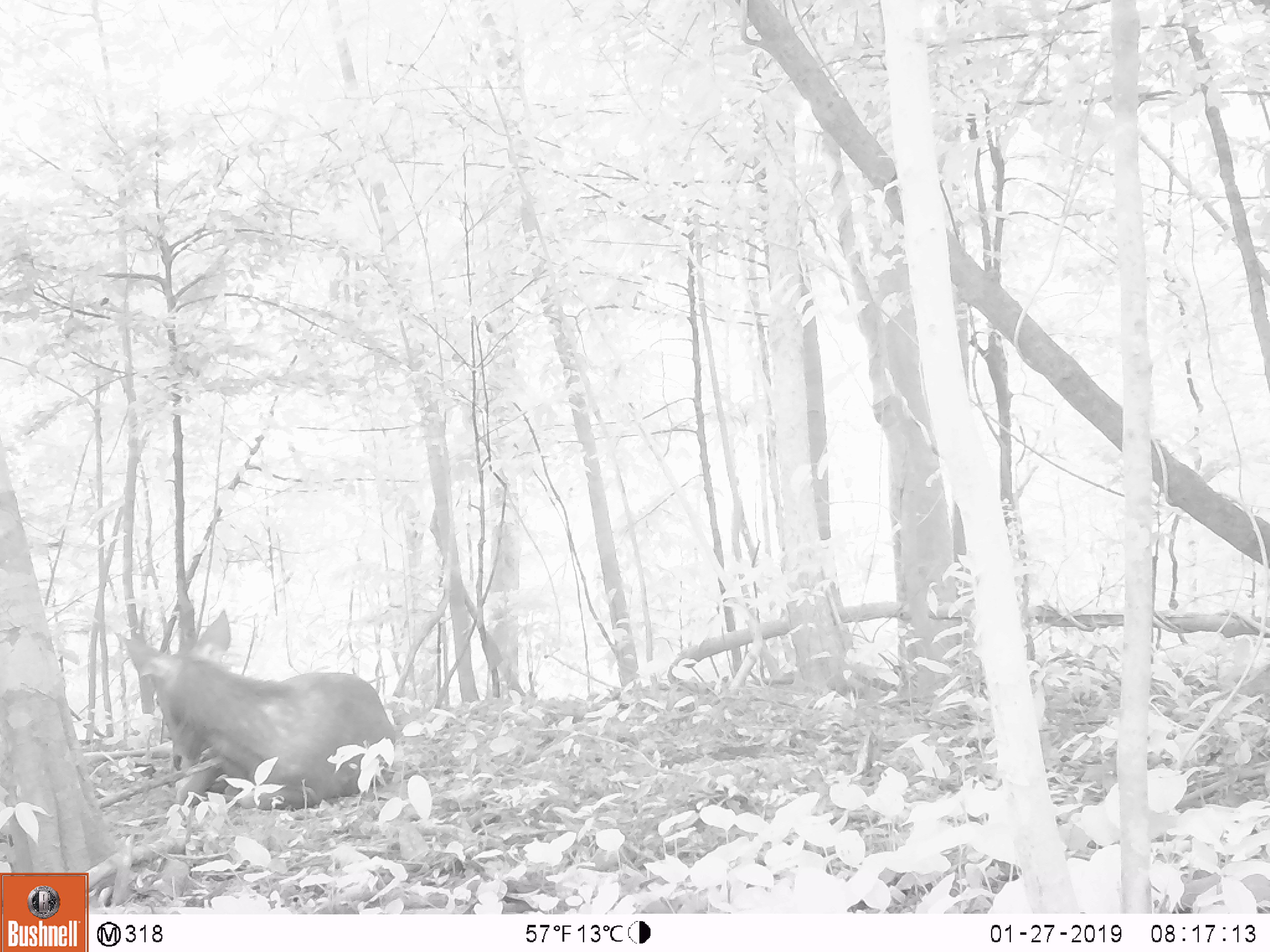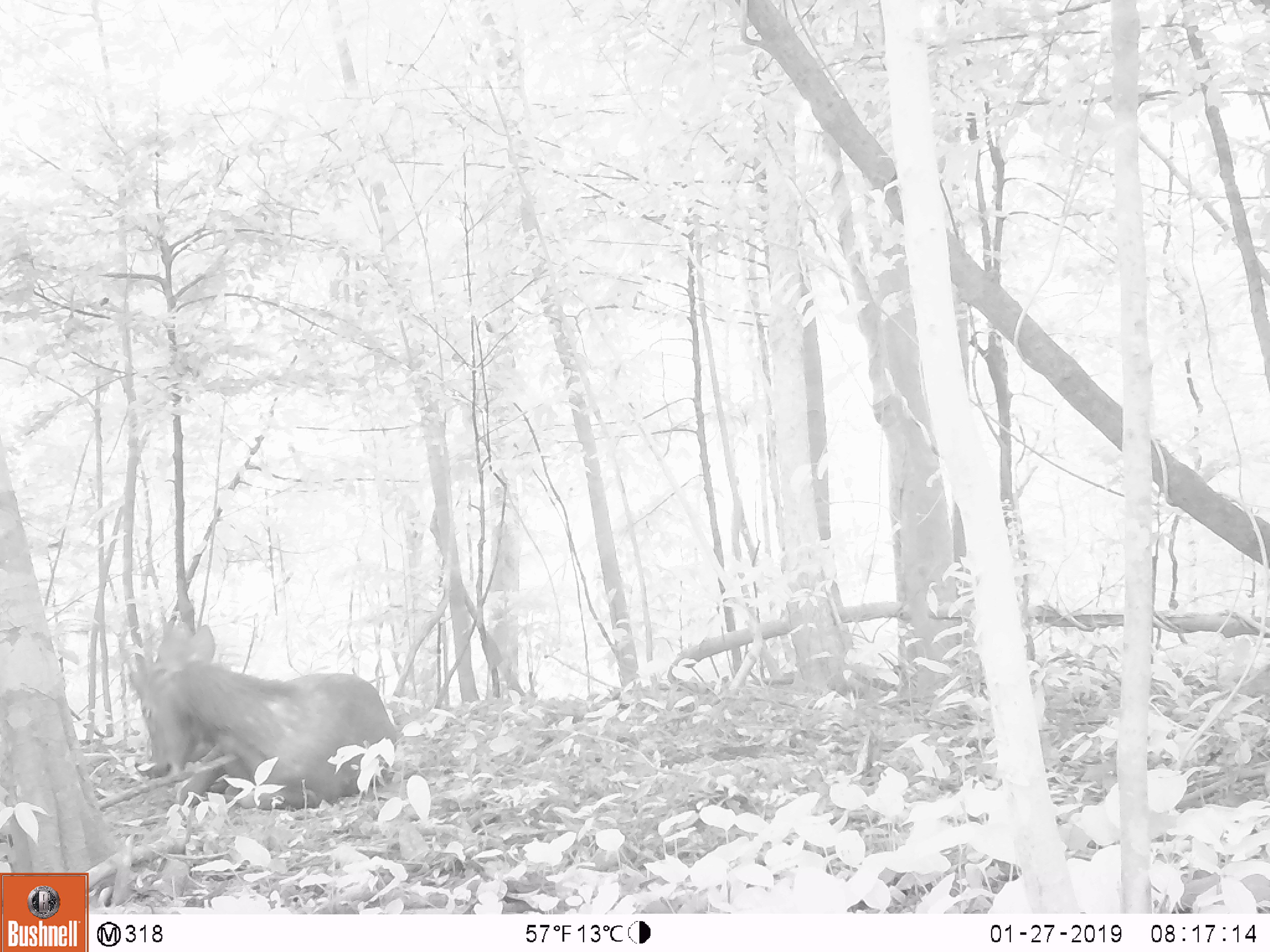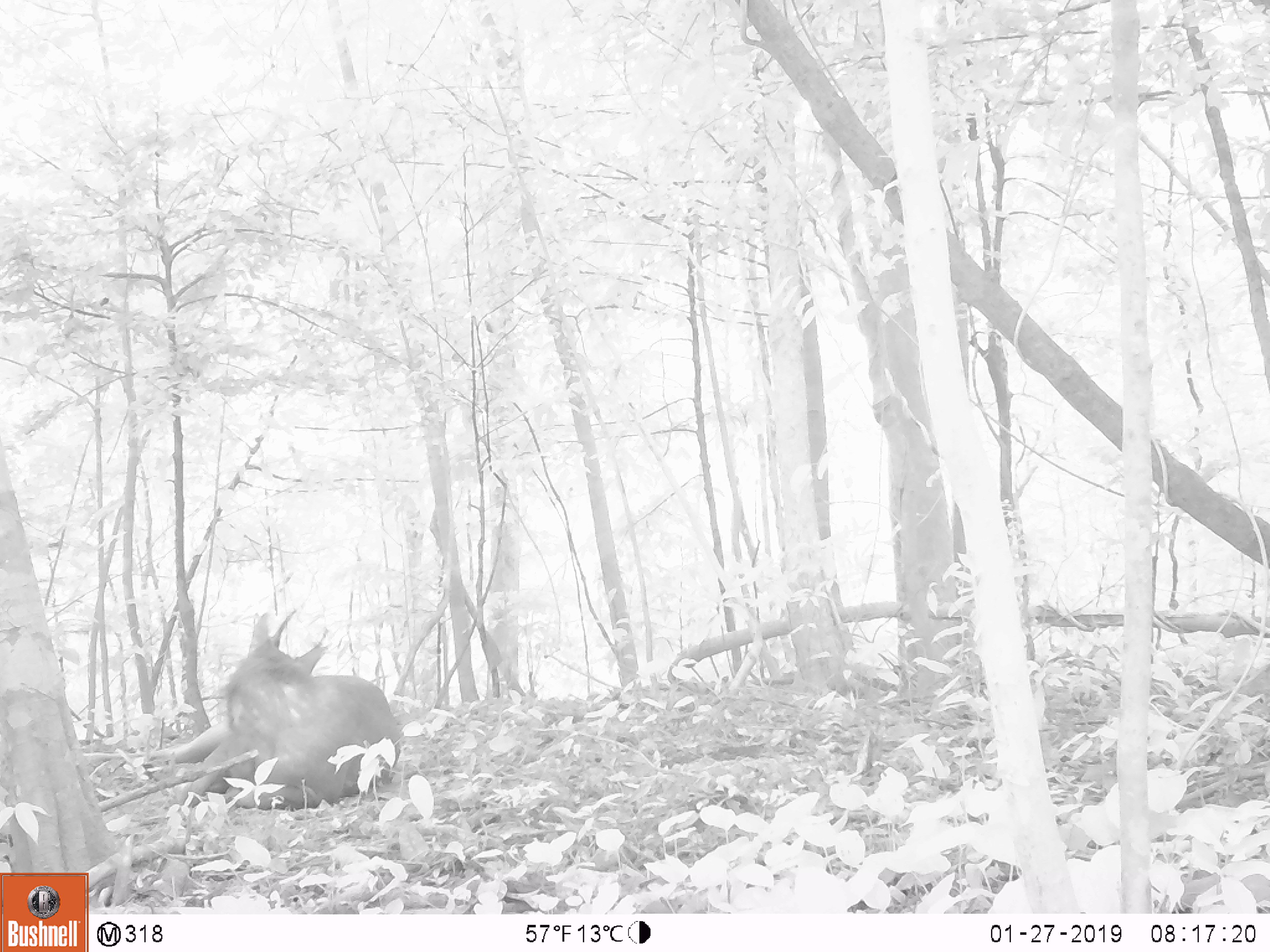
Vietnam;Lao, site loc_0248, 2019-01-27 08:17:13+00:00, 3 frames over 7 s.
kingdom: Animalia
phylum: Chordata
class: Mammalia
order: Artiodactyla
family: Cervidae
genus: Rusa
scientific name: Rusa unicolor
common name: sambar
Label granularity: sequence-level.